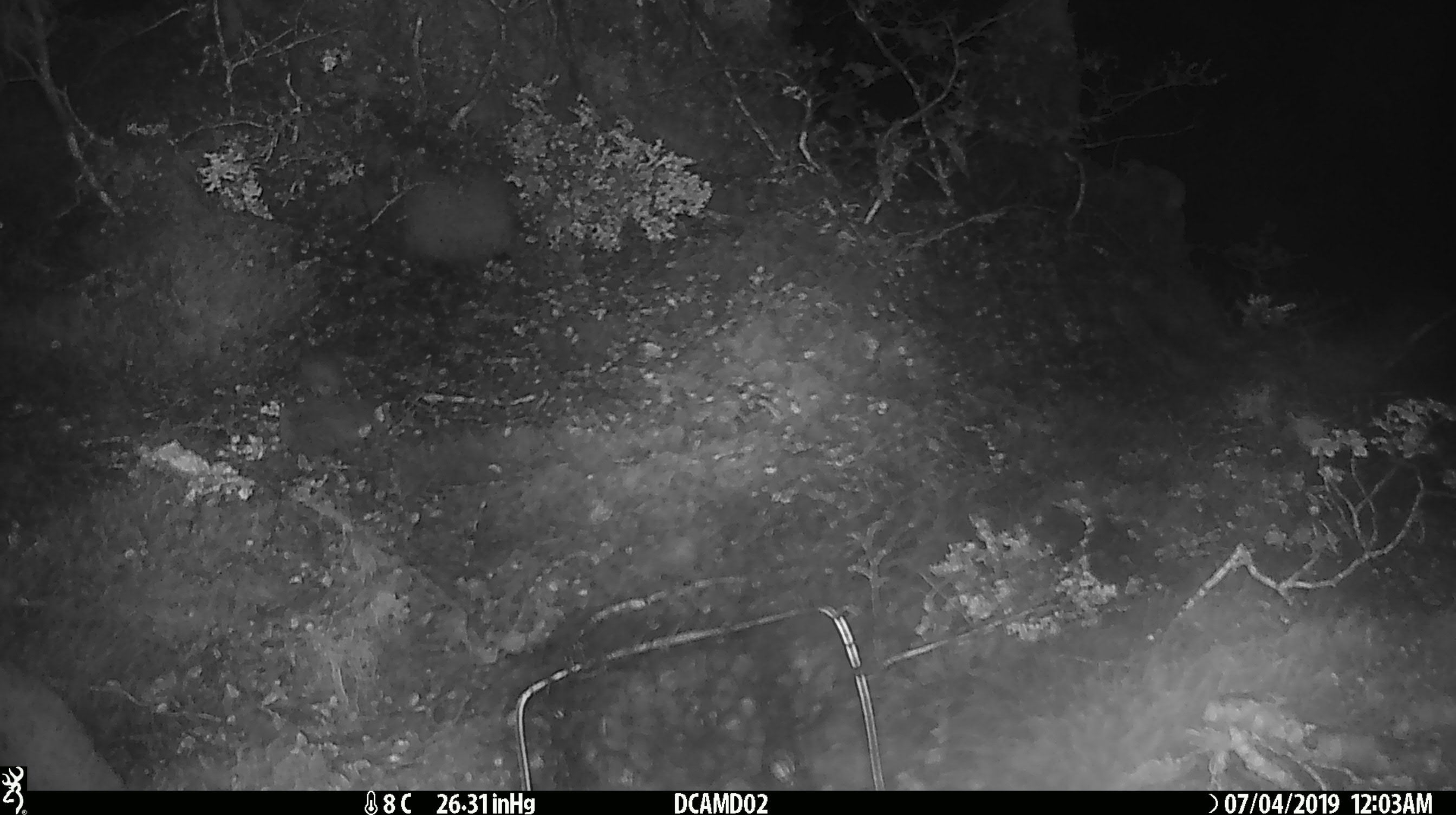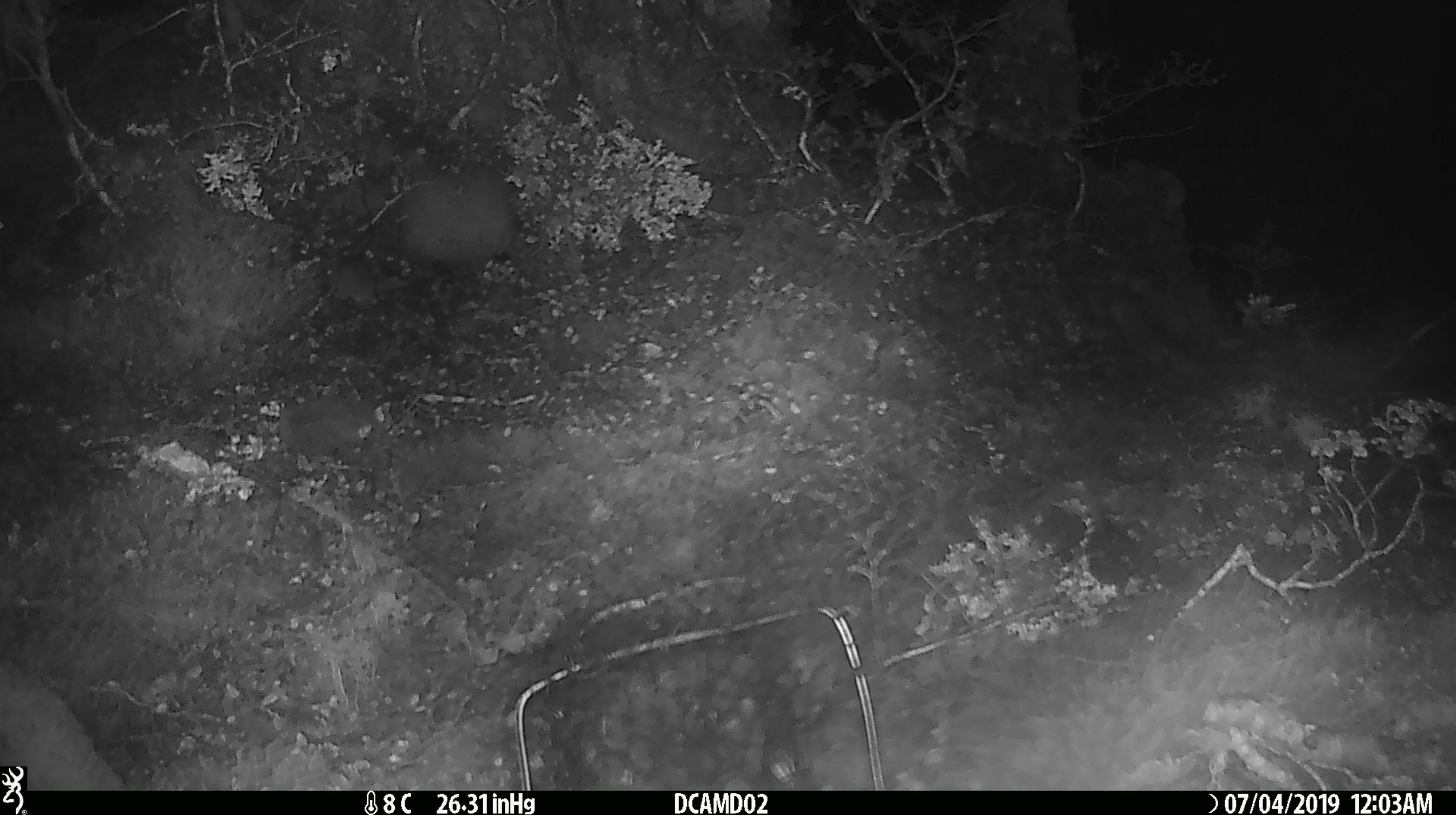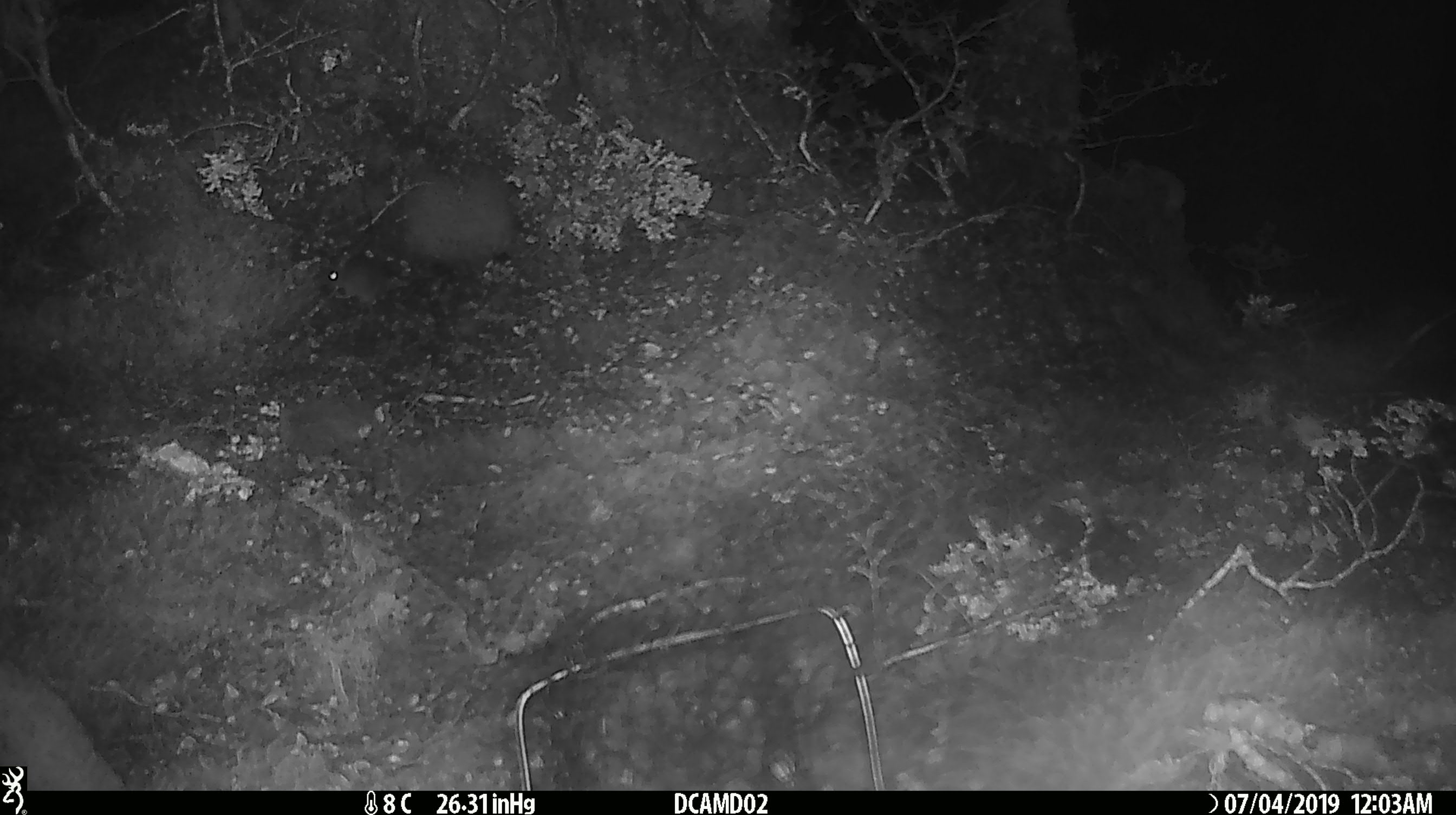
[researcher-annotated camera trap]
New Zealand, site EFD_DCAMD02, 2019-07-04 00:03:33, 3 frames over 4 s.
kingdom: Animalia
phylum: Chordata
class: Mammalia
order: Rodentia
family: Muridae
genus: Mus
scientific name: Mus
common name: mouse